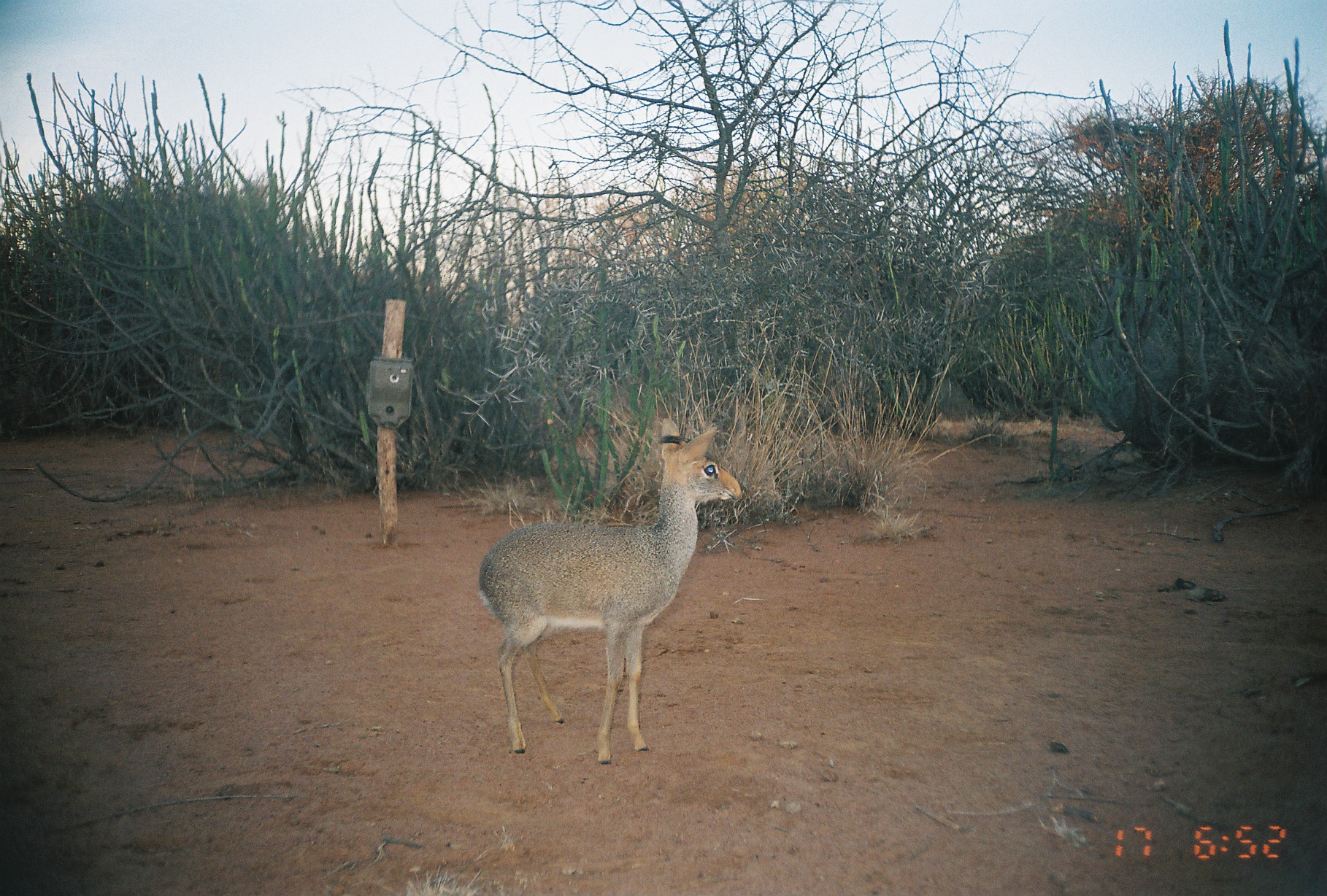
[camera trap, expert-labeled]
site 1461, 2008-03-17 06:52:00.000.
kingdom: Animalia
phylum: Chordata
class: Mammalia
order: Artiodactyla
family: Bovidae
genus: Madoqua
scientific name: Madoqua guentheri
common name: günther's dik-dik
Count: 1.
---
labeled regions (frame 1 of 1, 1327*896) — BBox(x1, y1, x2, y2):
madoqua guentheri: BBox(475, 418, 741, 766)